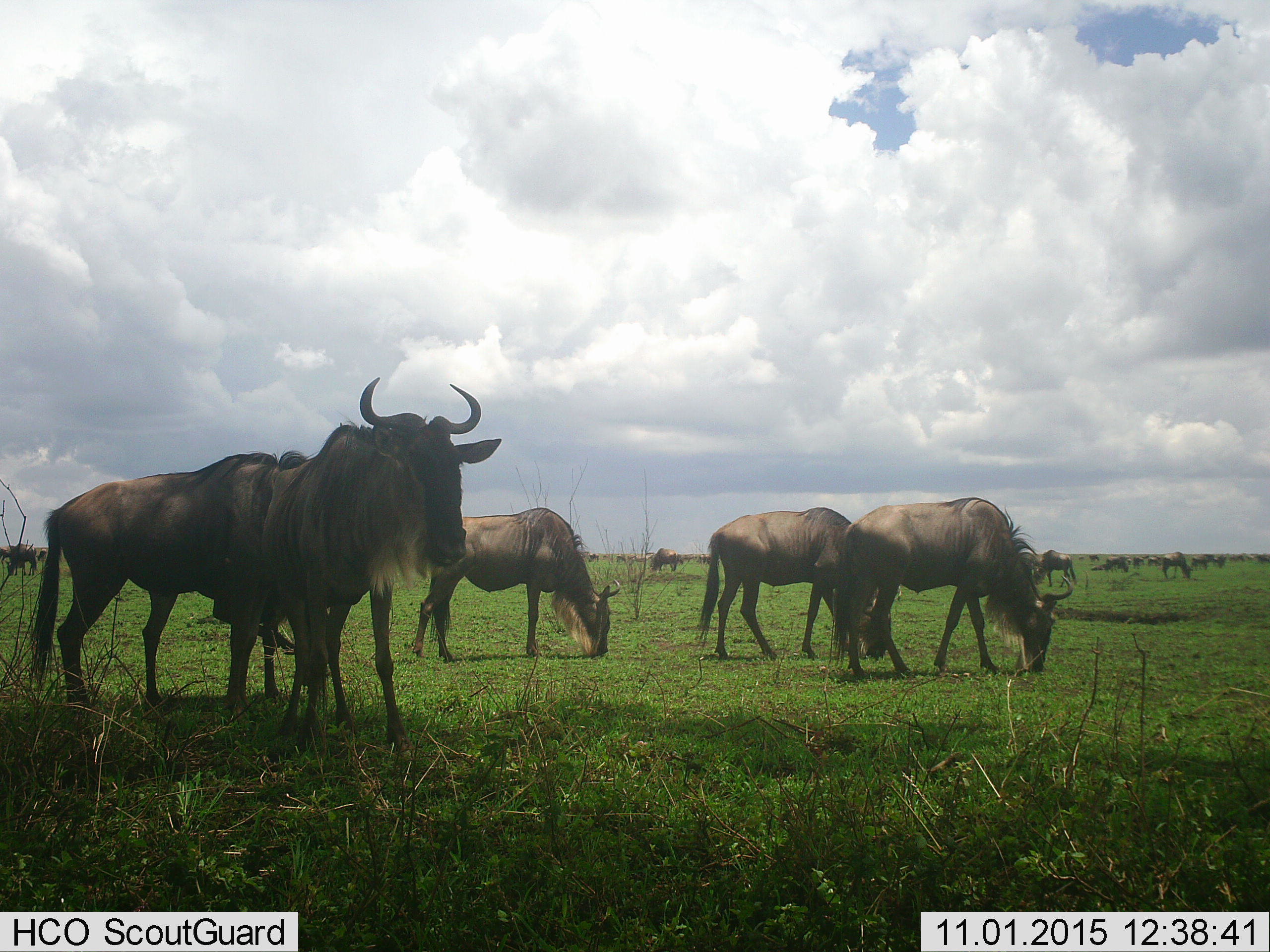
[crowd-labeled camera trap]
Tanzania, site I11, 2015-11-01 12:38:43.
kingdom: Animalia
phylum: Chordata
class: Mammalia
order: Artiodactyla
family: Bovidae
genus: Connochaetes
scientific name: Connochaetes taurinus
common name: blue wildebeest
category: wildebeest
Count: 11-50.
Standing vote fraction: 100%.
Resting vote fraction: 25%.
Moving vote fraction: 50%.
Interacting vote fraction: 12%.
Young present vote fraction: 0%.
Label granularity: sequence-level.